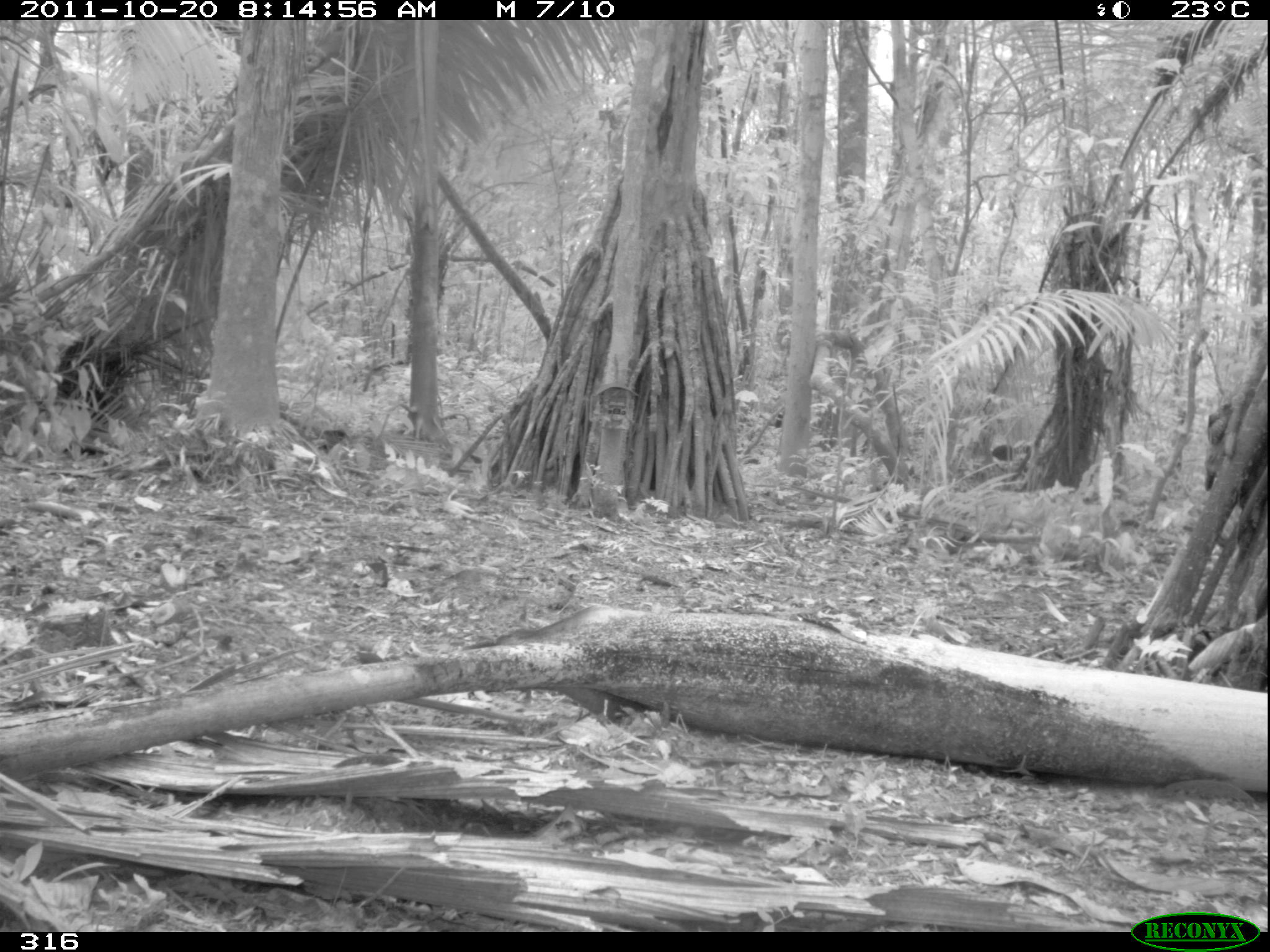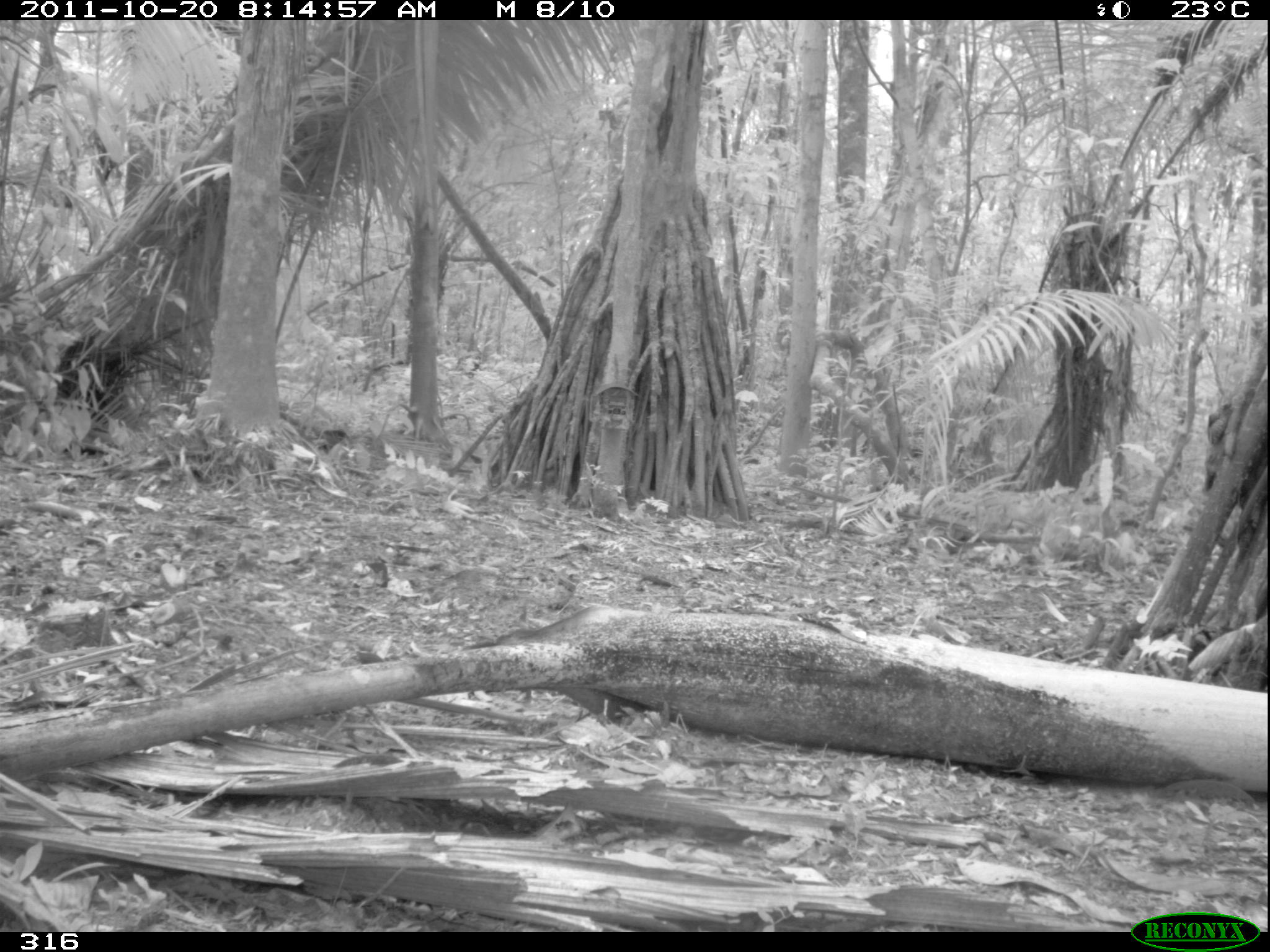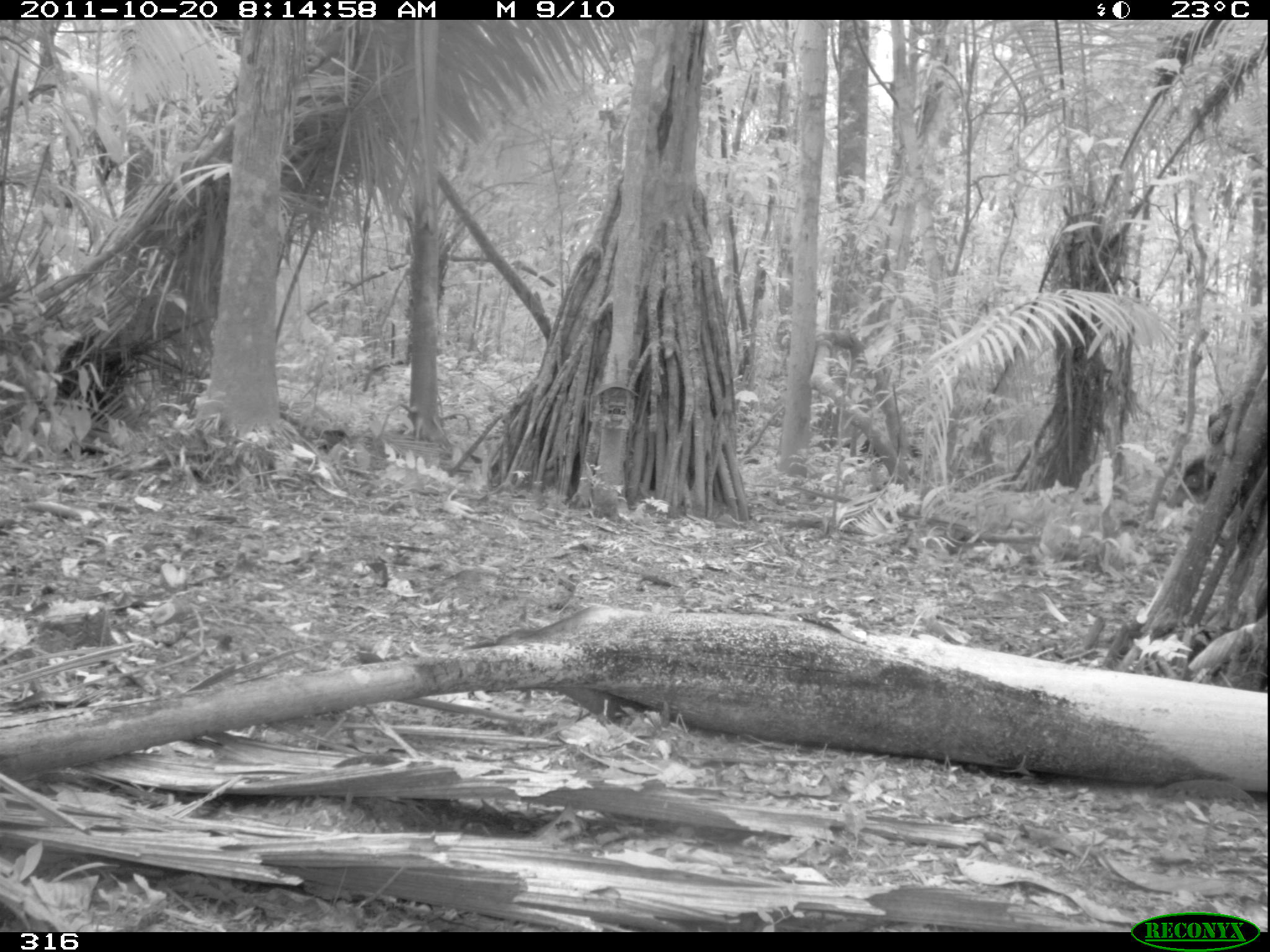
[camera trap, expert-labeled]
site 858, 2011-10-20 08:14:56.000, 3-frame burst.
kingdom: Animalia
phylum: Chordata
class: Mammalia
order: Artiodactyla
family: Tayassuidae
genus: Tayassu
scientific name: Tayassu pecari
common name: white-lipped peccary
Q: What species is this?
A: Tayassu pecari (white-lipped peccary).